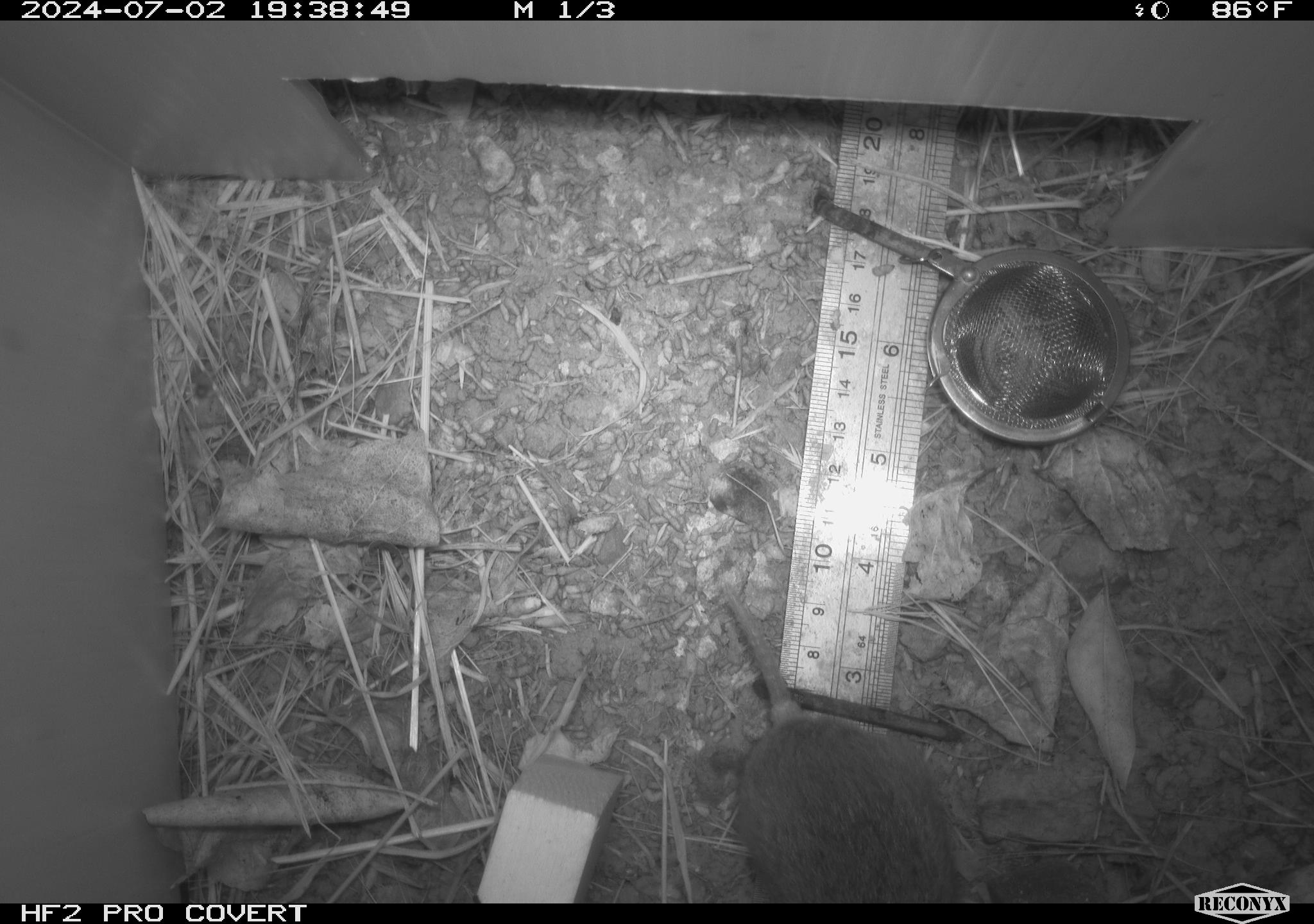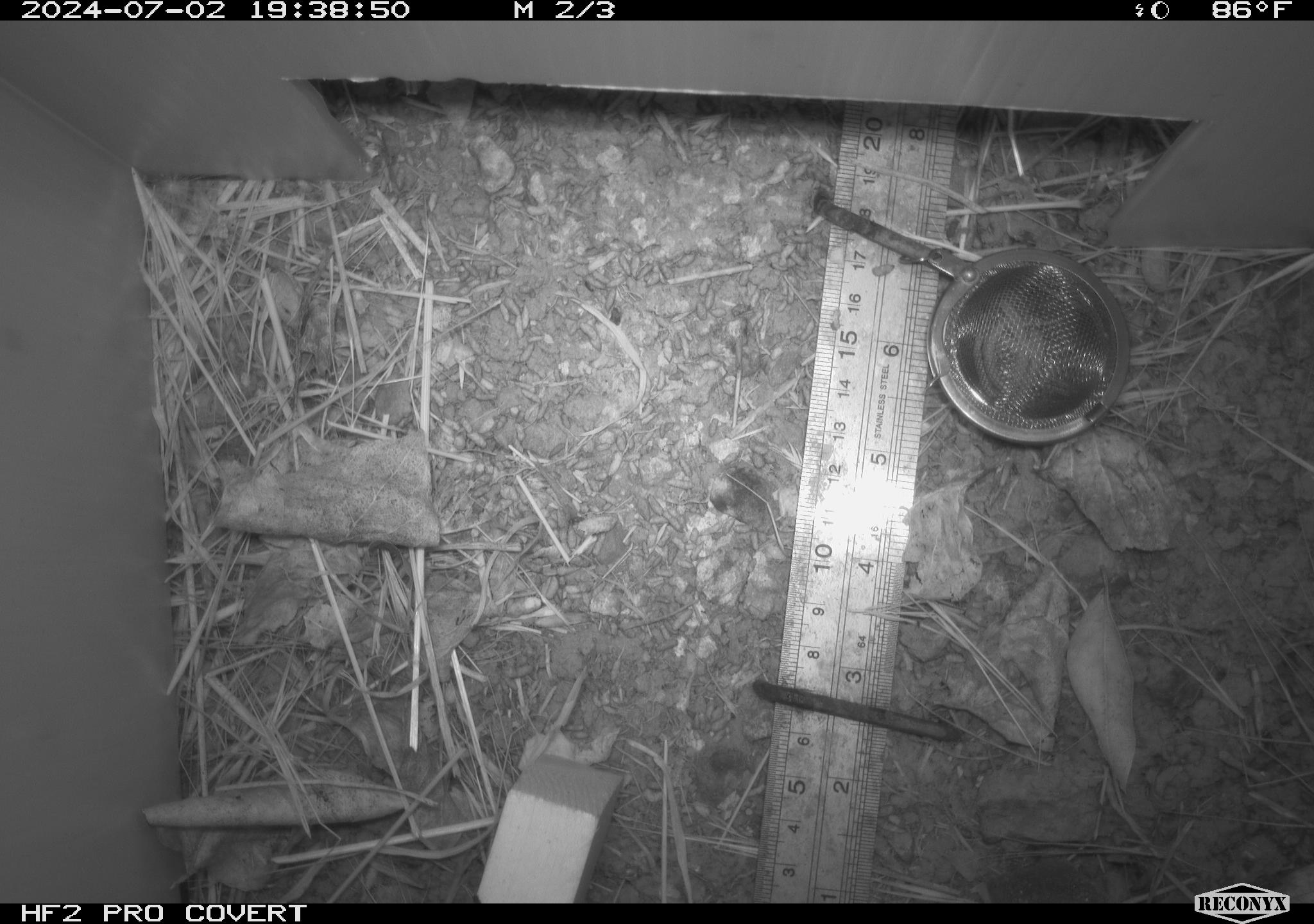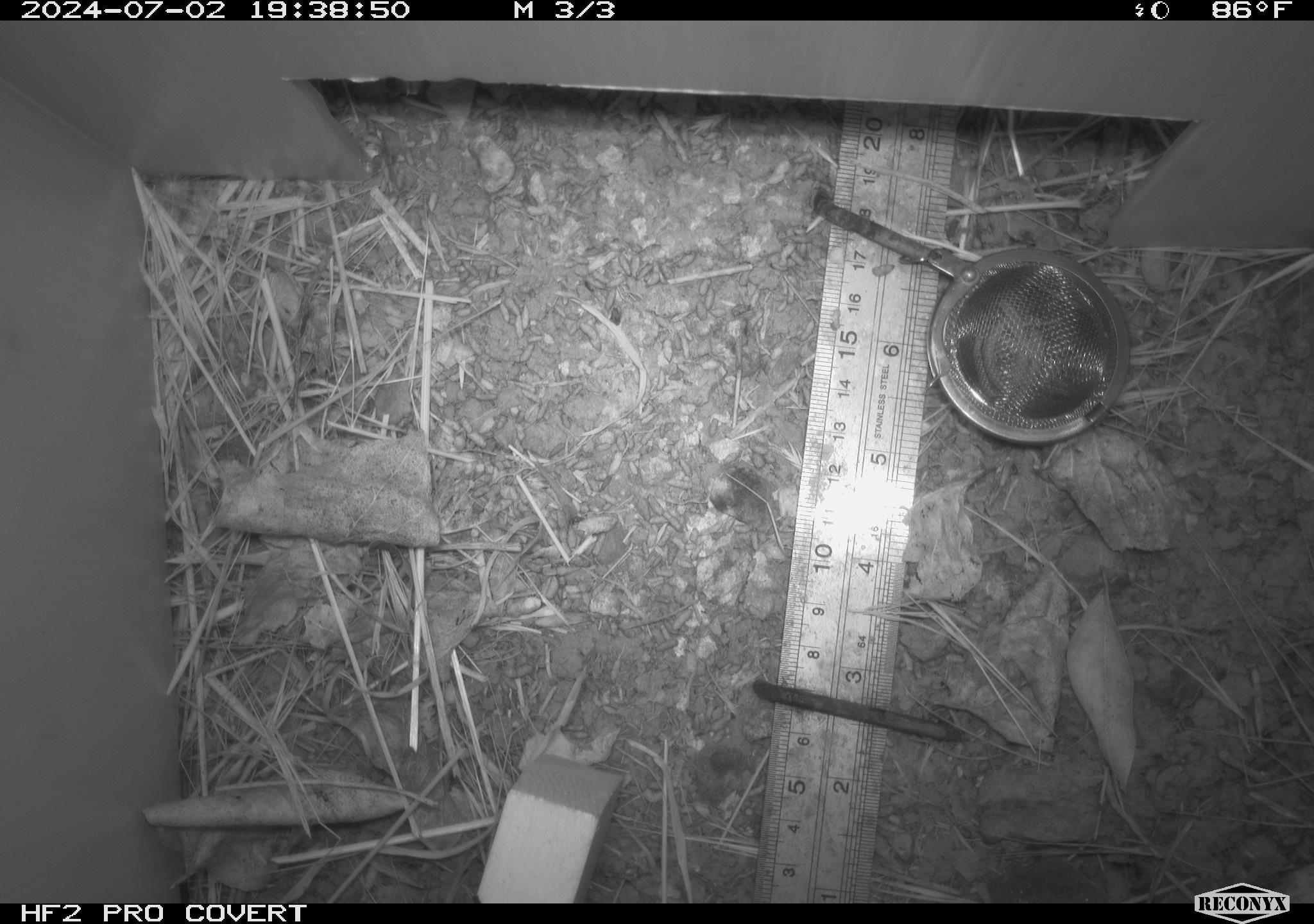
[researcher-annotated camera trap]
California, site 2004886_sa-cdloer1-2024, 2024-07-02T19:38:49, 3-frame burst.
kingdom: Animalia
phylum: Chordata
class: Mammalia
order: Rodentia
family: Cricetidae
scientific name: Arvicolinae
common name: voles, lemmings, and muskrats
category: arvicolinae subfamily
Arvicolinae subfamily (voles, lemmings, and muskrats) (Arvicolinae).